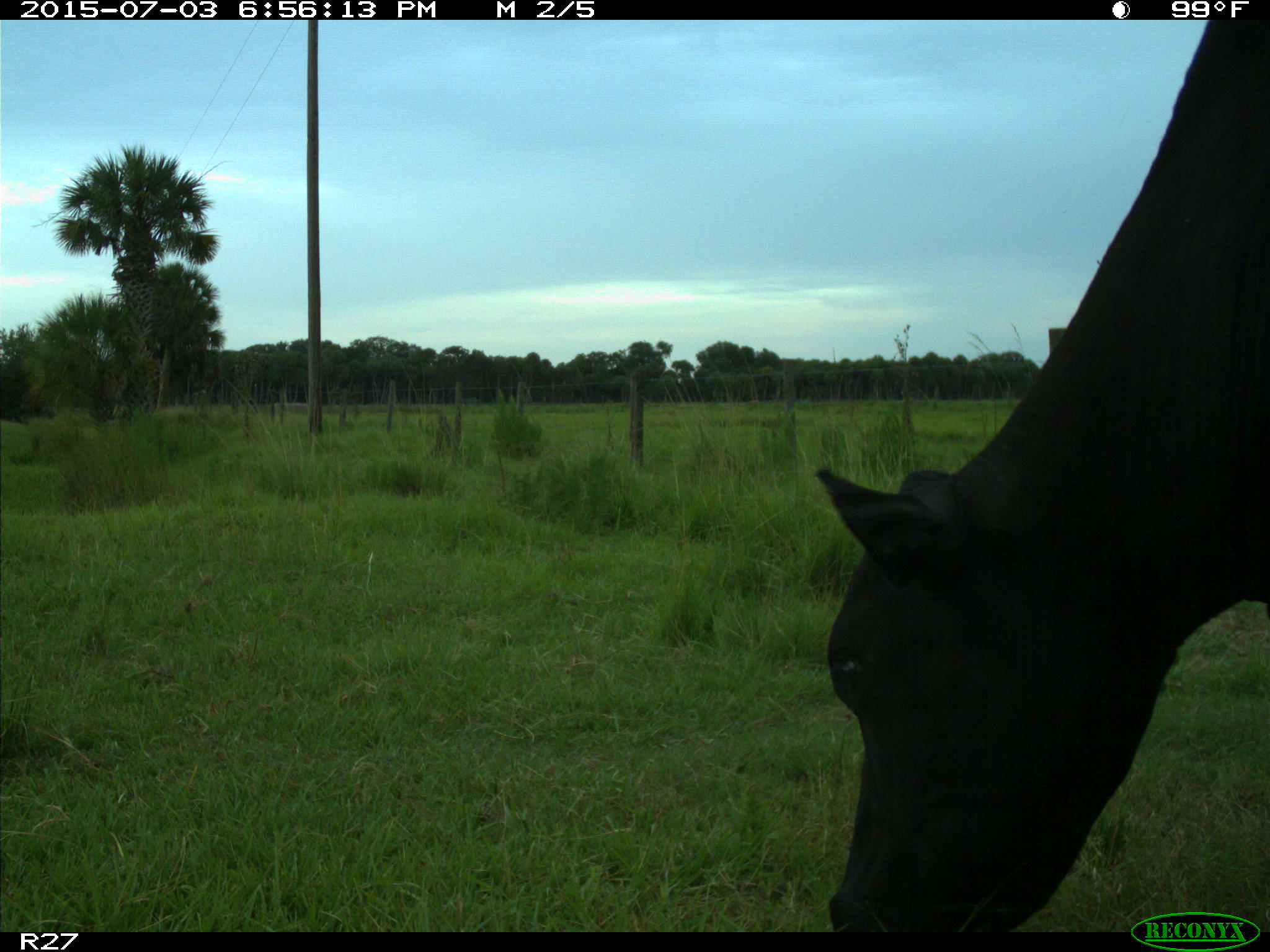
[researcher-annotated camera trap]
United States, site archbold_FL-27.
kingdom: Animalia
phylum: Chordata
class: Mammalia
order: Artiodactyla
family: Bovidae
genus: Bos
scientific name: Bos taurus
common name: domestic cow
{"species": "Bos taurus (domestic cow)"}